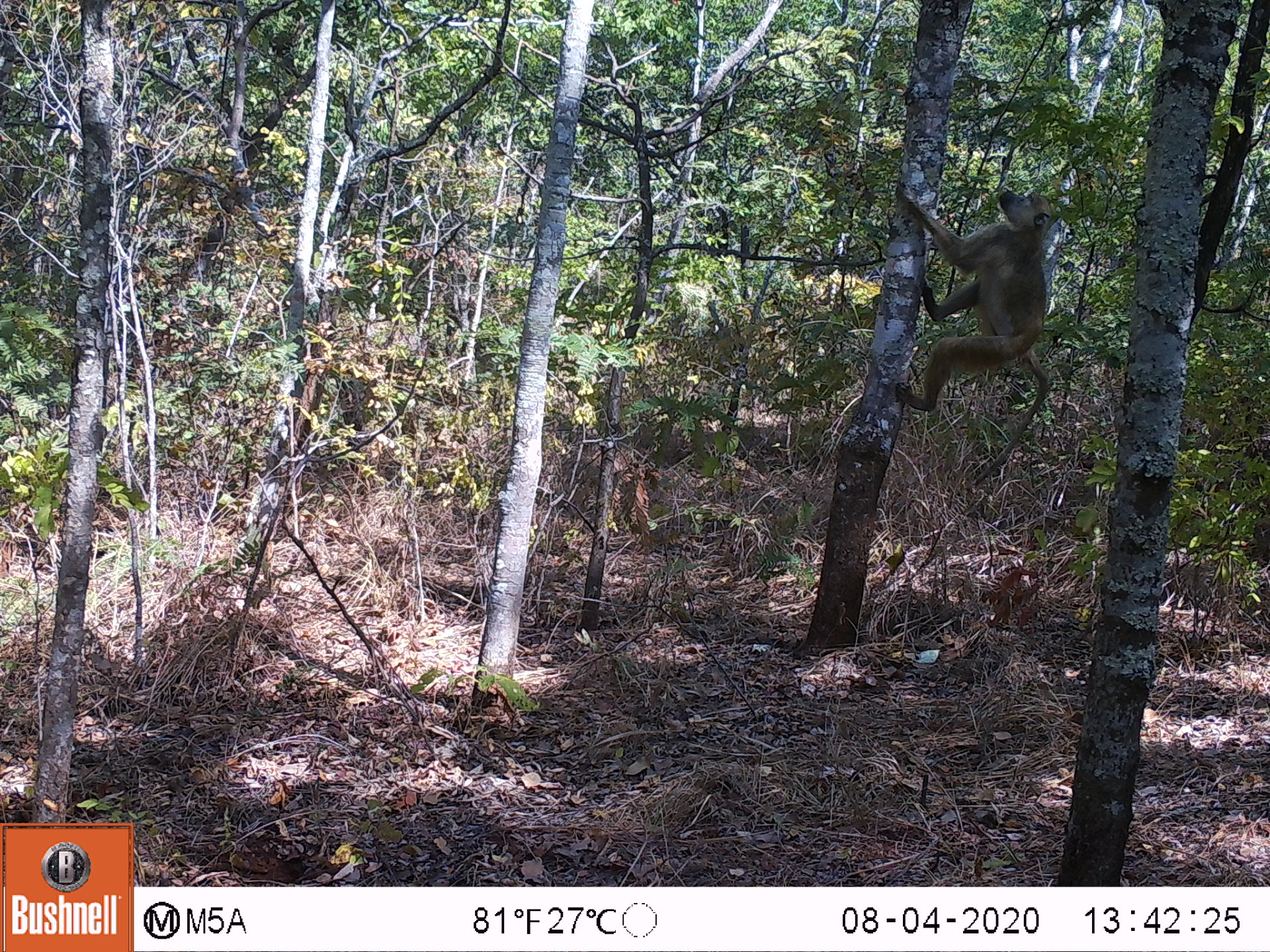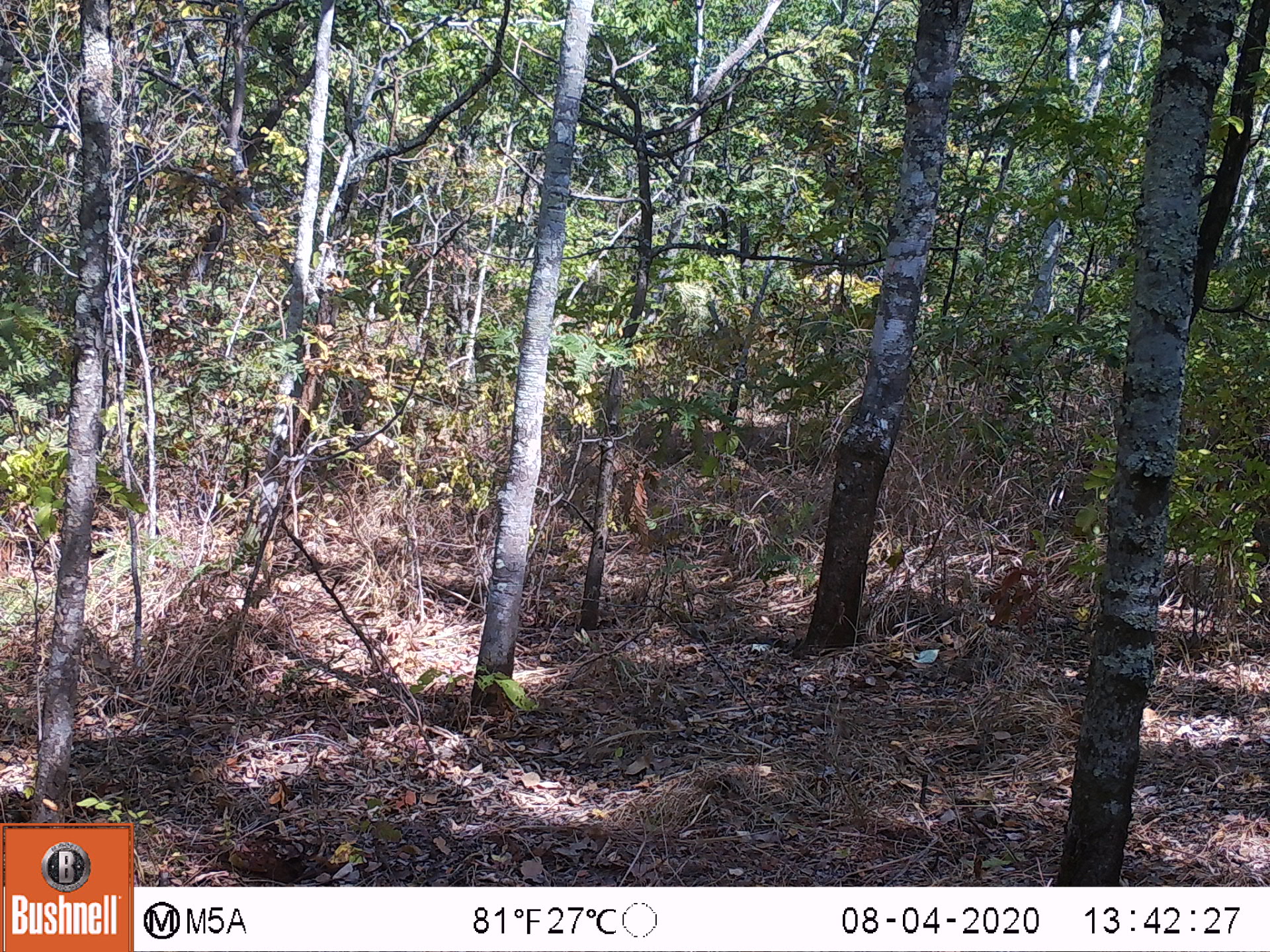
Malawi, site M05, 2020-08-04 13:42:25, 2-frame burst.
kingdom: Animalia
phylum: Chordata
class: Mammalia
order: Primates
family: Cercopithecidae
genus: Papio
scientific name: Papio cynocephalus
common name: yellow baboon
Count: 1.